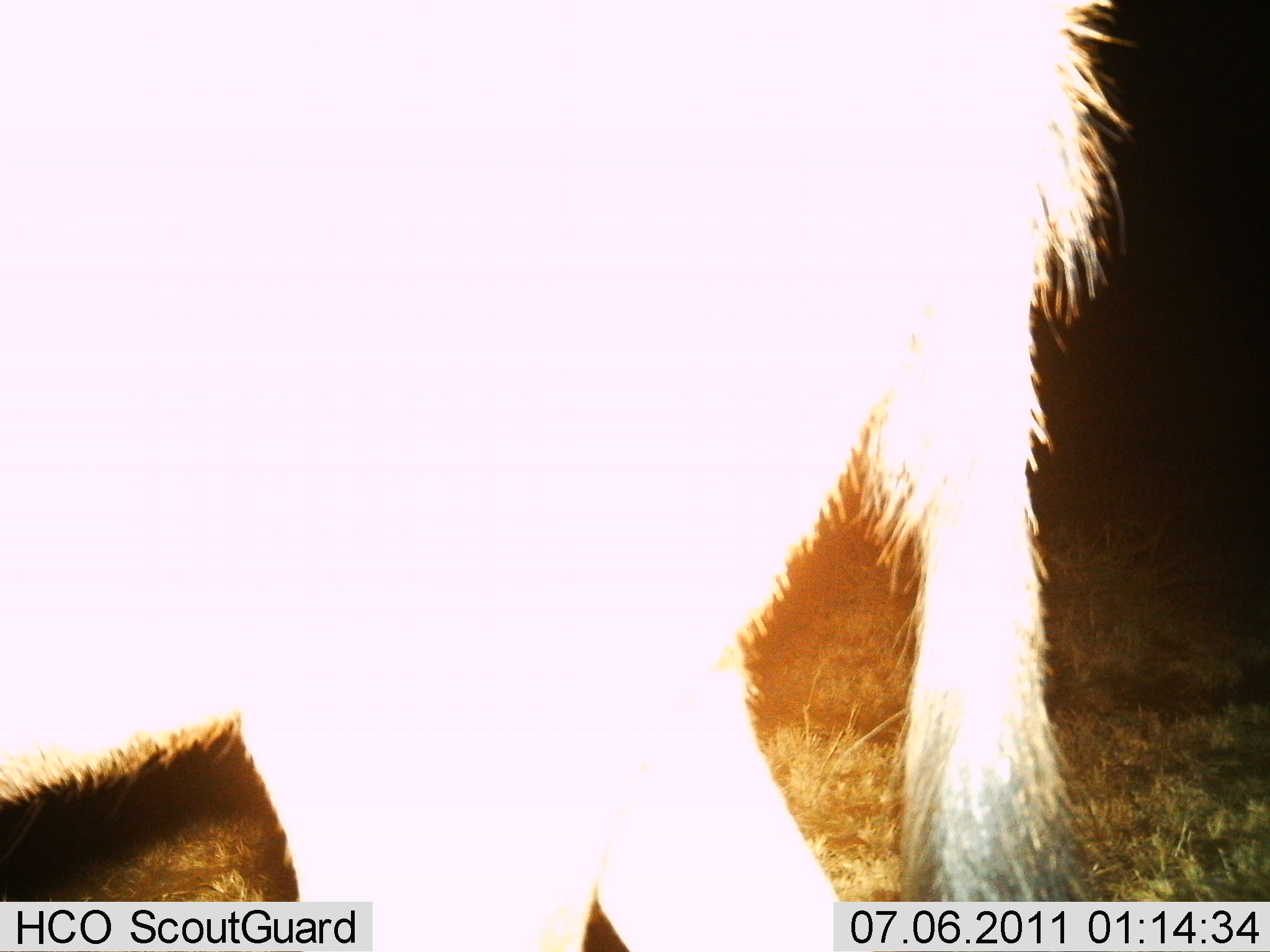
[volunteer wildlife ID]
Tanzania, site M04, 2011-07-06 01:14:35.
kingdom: Animalia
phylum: Chordata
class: Mammalia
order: Artiodactyla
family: Bovidae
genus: Connochaetes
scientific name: Connochaetes taurinus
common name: blue wildebeest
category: wildebeest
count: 1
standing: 100%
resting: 0%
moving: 0%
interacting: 0%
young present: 0%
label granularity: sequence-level